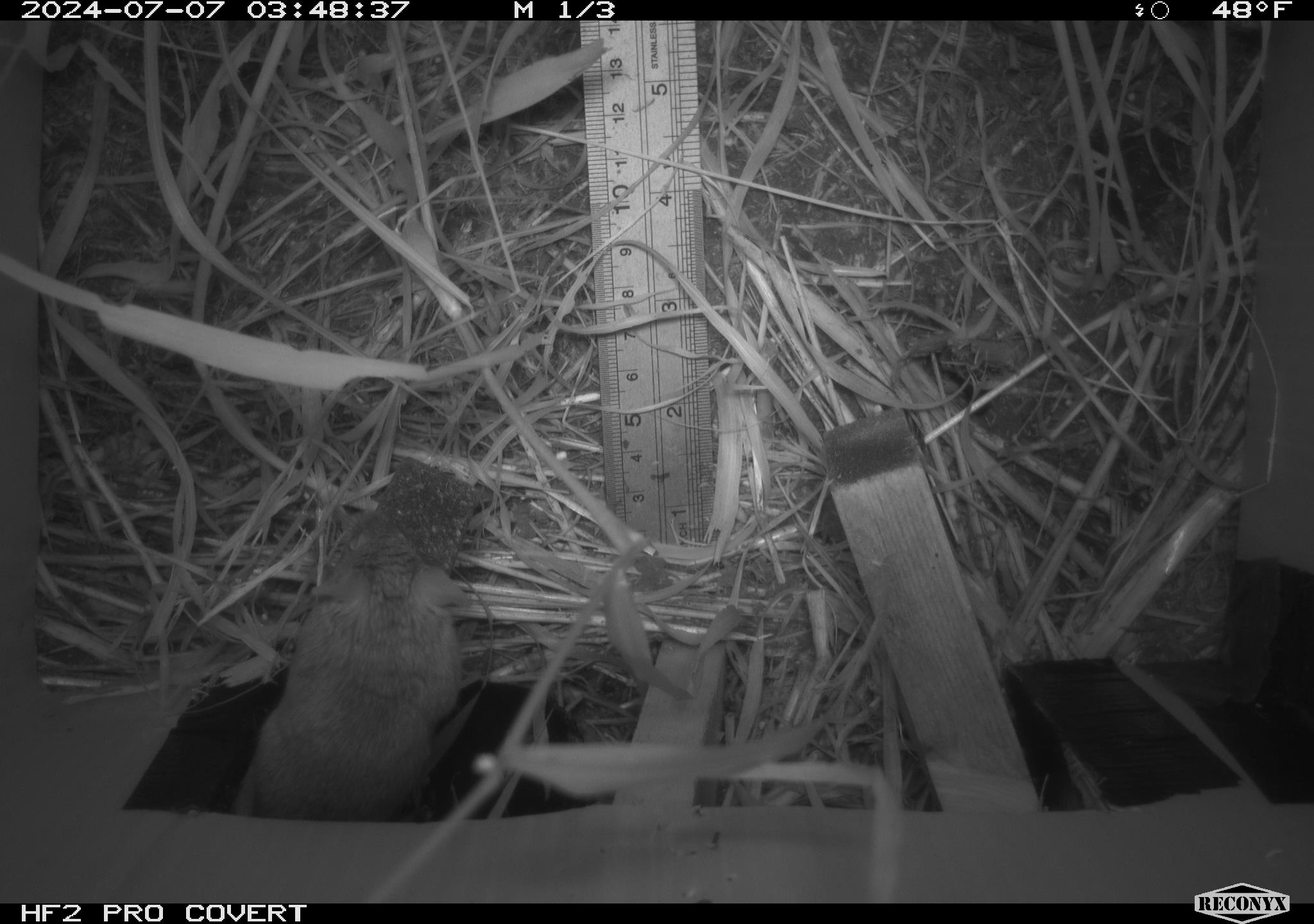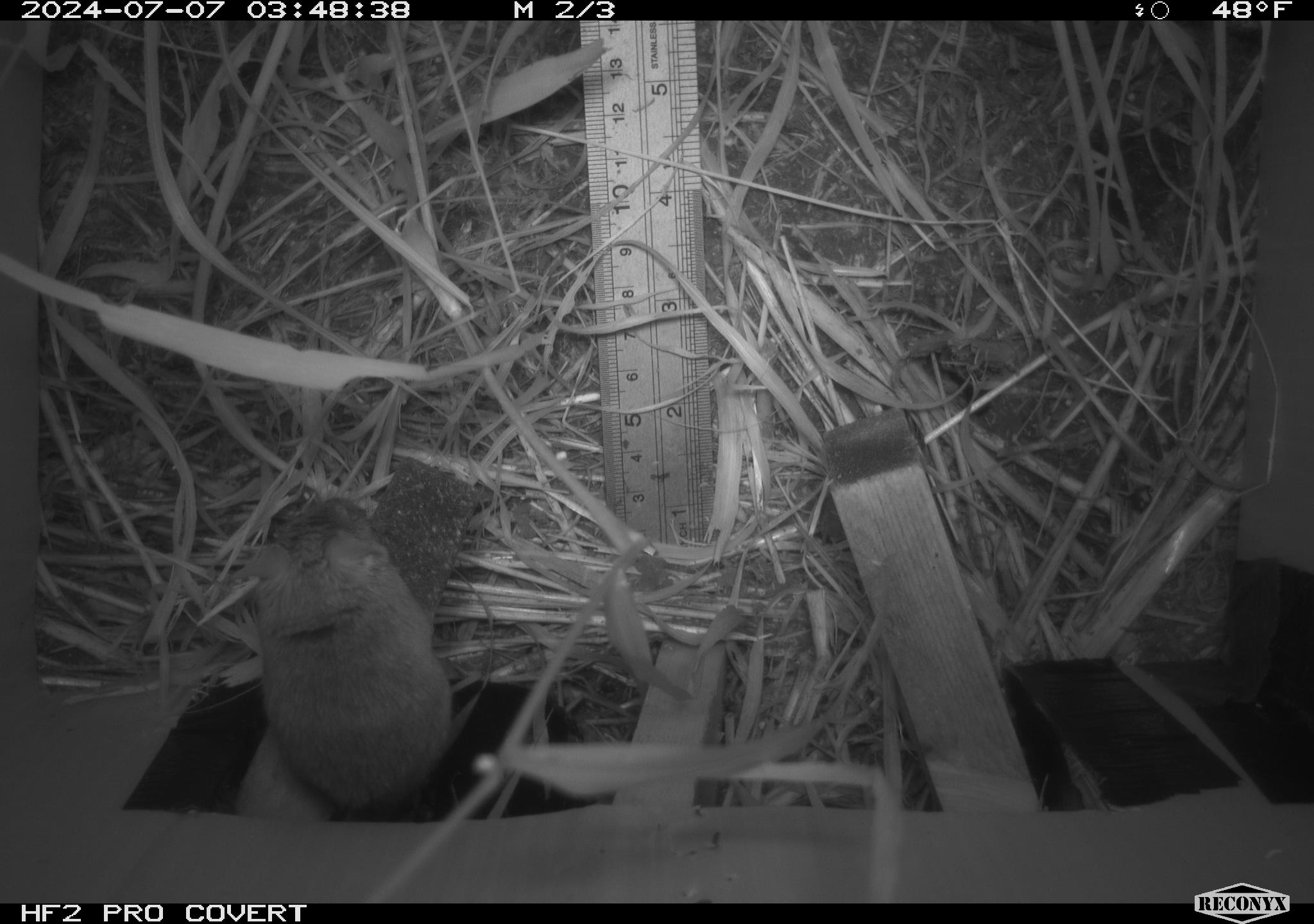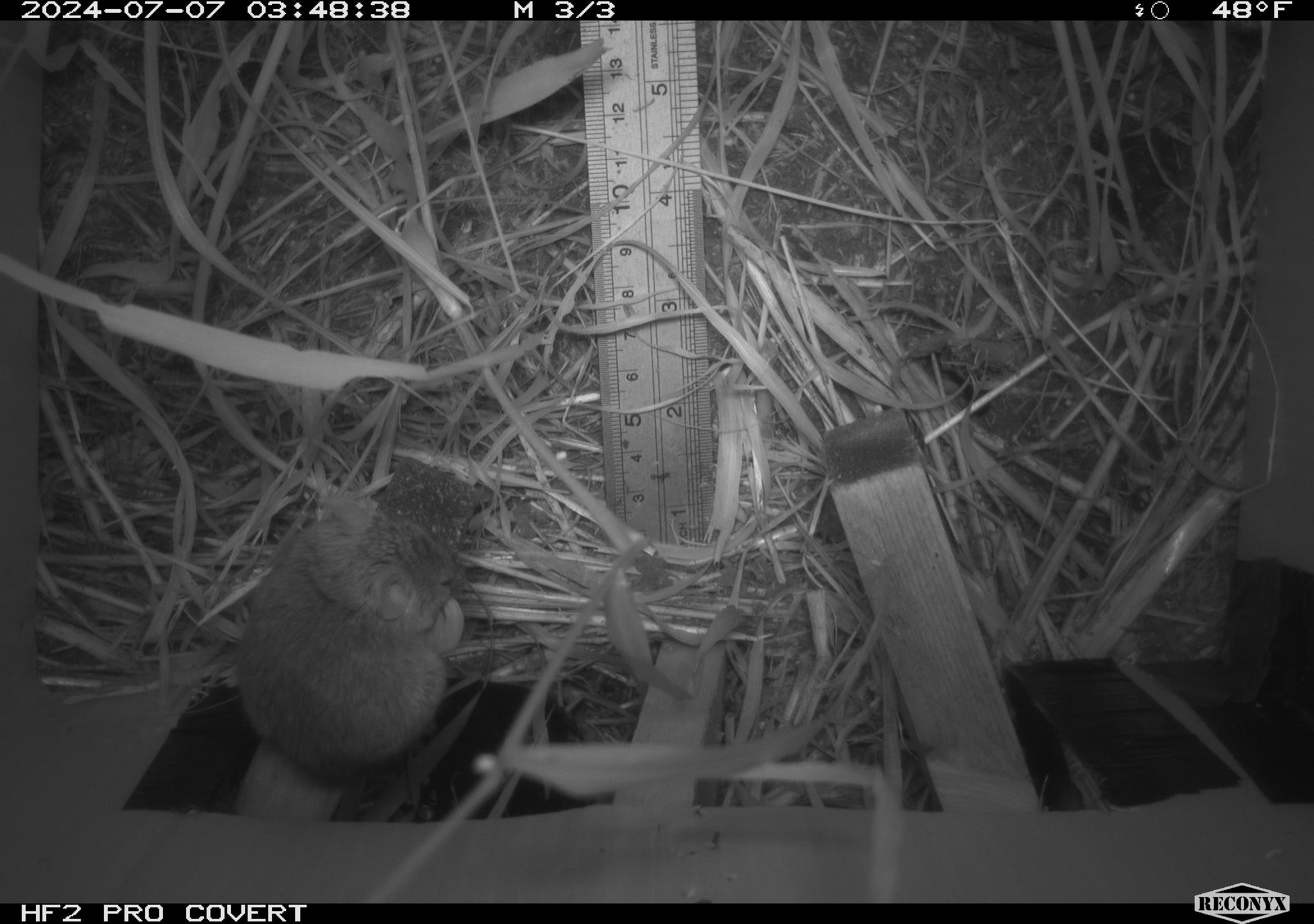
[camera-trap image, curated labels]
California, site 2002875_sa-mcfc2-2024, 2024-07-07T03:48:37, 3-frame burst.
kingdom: Animalia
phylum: Chordata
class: Mammalia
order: Rodentia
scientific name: Rodentia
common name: rodent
Rodent (Rodentia).